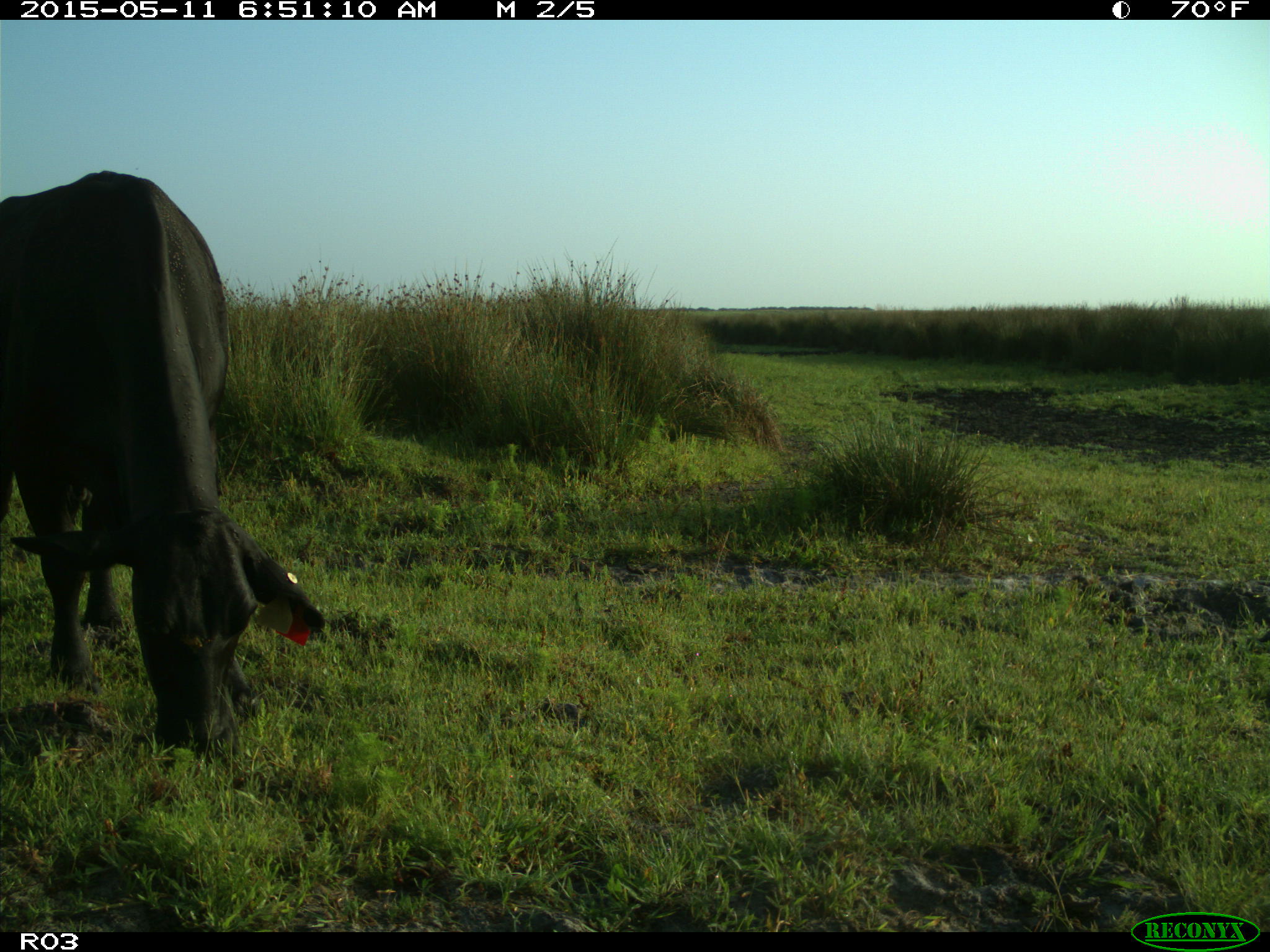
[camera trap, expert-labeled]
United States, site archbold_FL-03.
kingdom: Animalia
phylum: Chordata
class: Mammalia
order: Artiodactyla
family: Bovidae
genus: Bos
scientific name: Bos taurus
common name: domestic cow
Bos taurus (domestic cow).